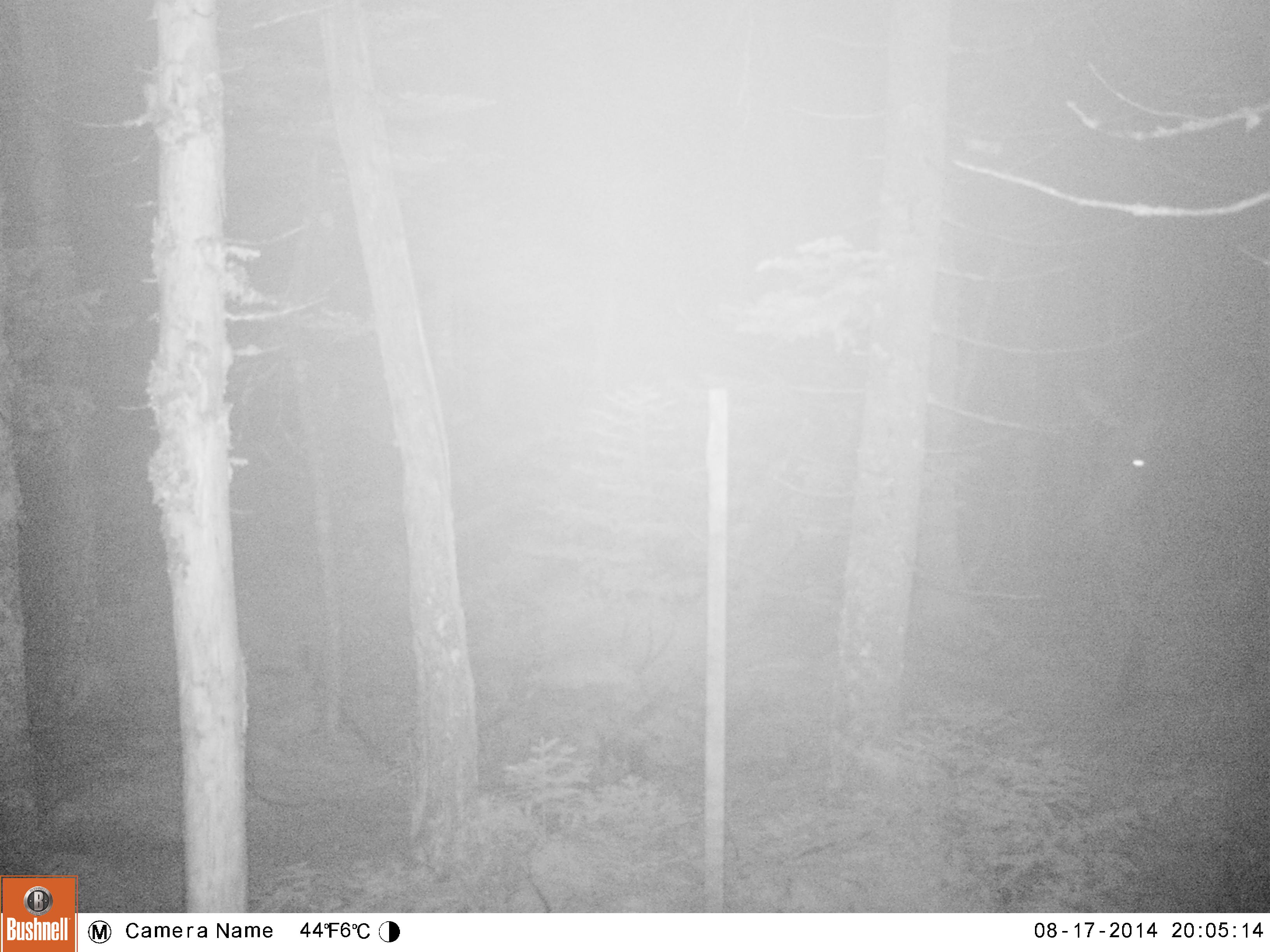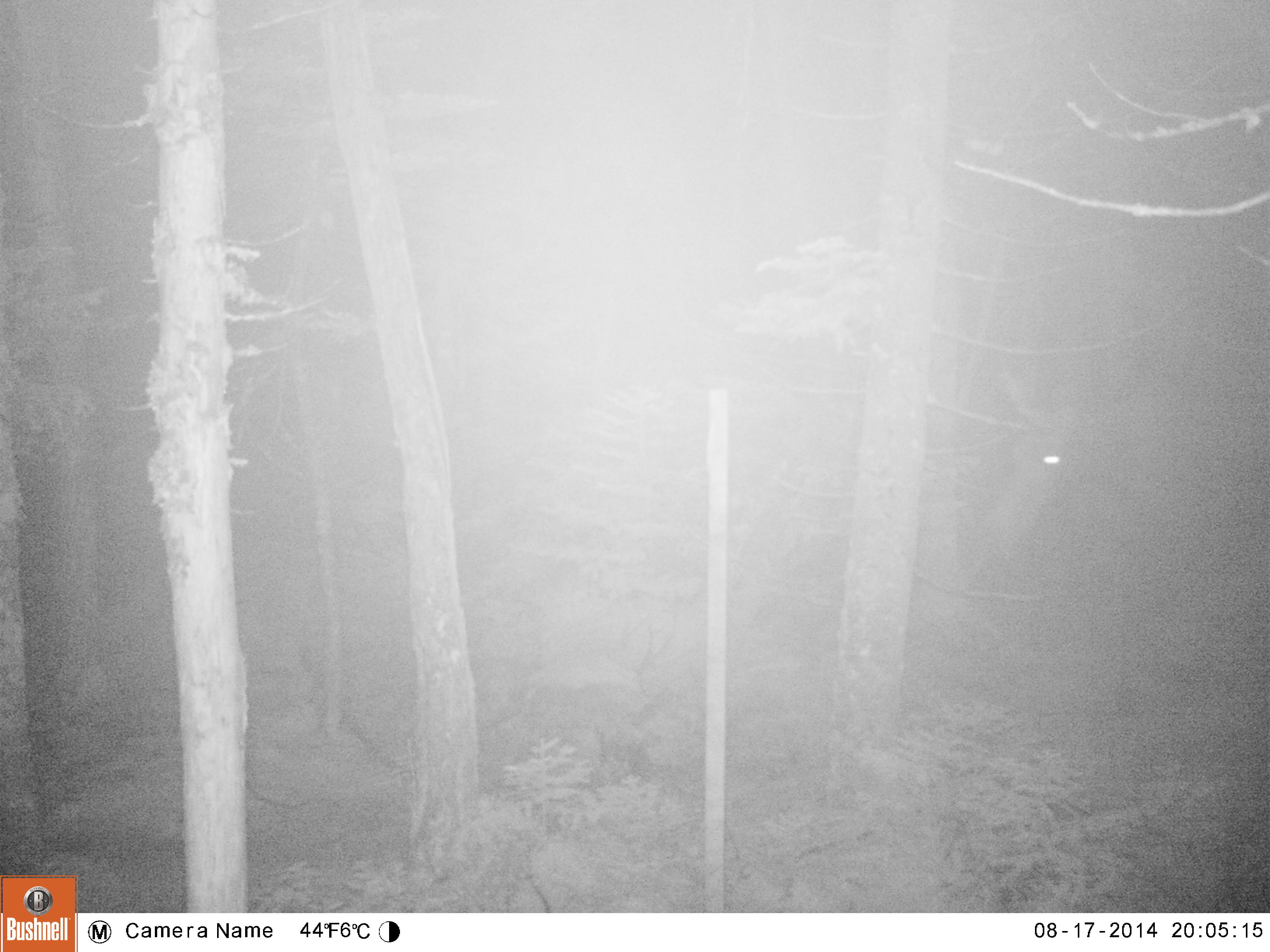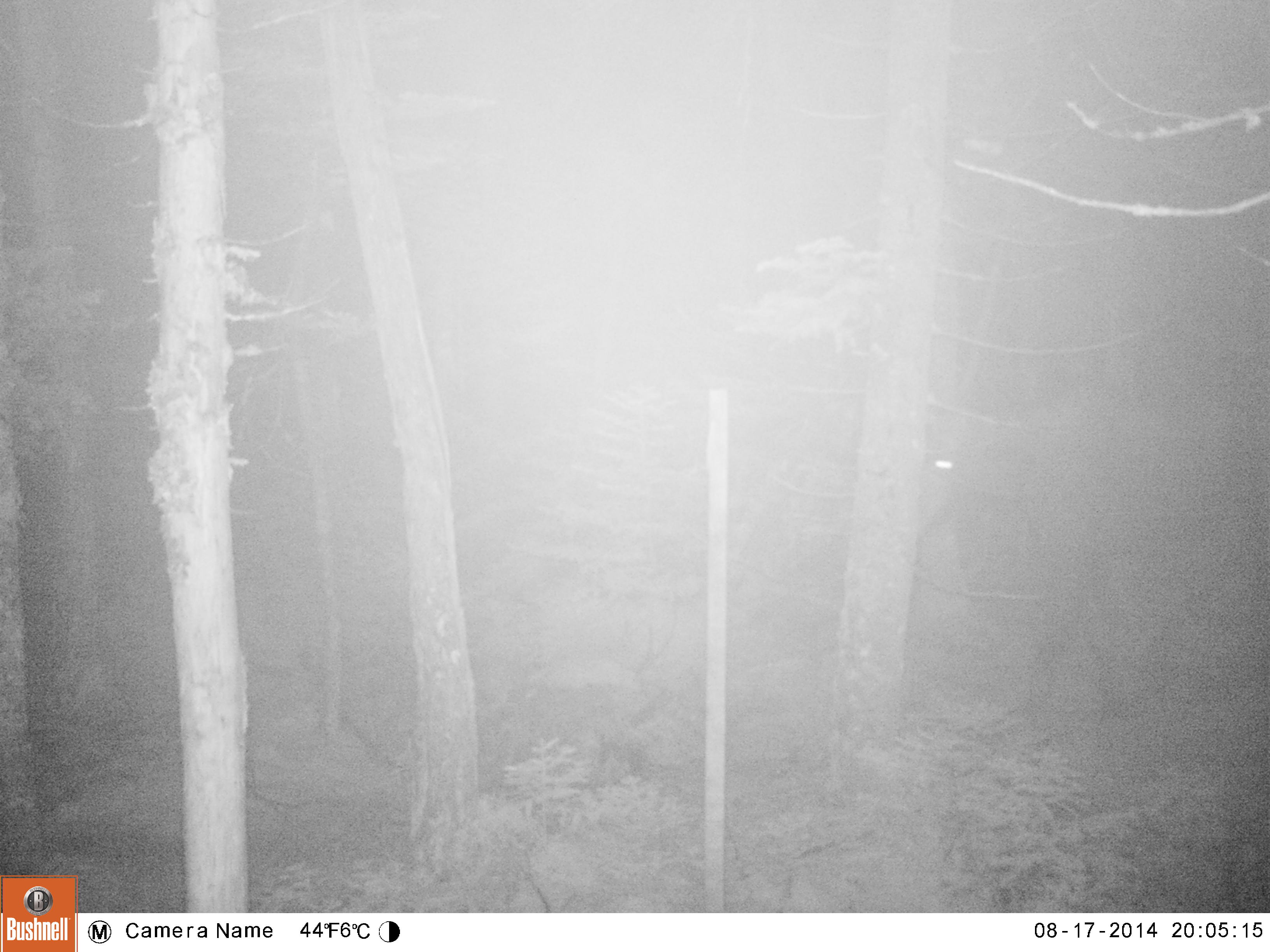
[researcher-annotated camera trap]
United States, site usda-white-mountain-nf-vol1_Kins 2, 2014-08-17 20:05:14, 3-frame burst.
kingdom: Animalia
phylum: Chordata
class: Mammalia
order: Artiodactyla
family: Cervidae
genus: Alces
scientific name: Alces alces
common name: moose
Moose (Alces alces).